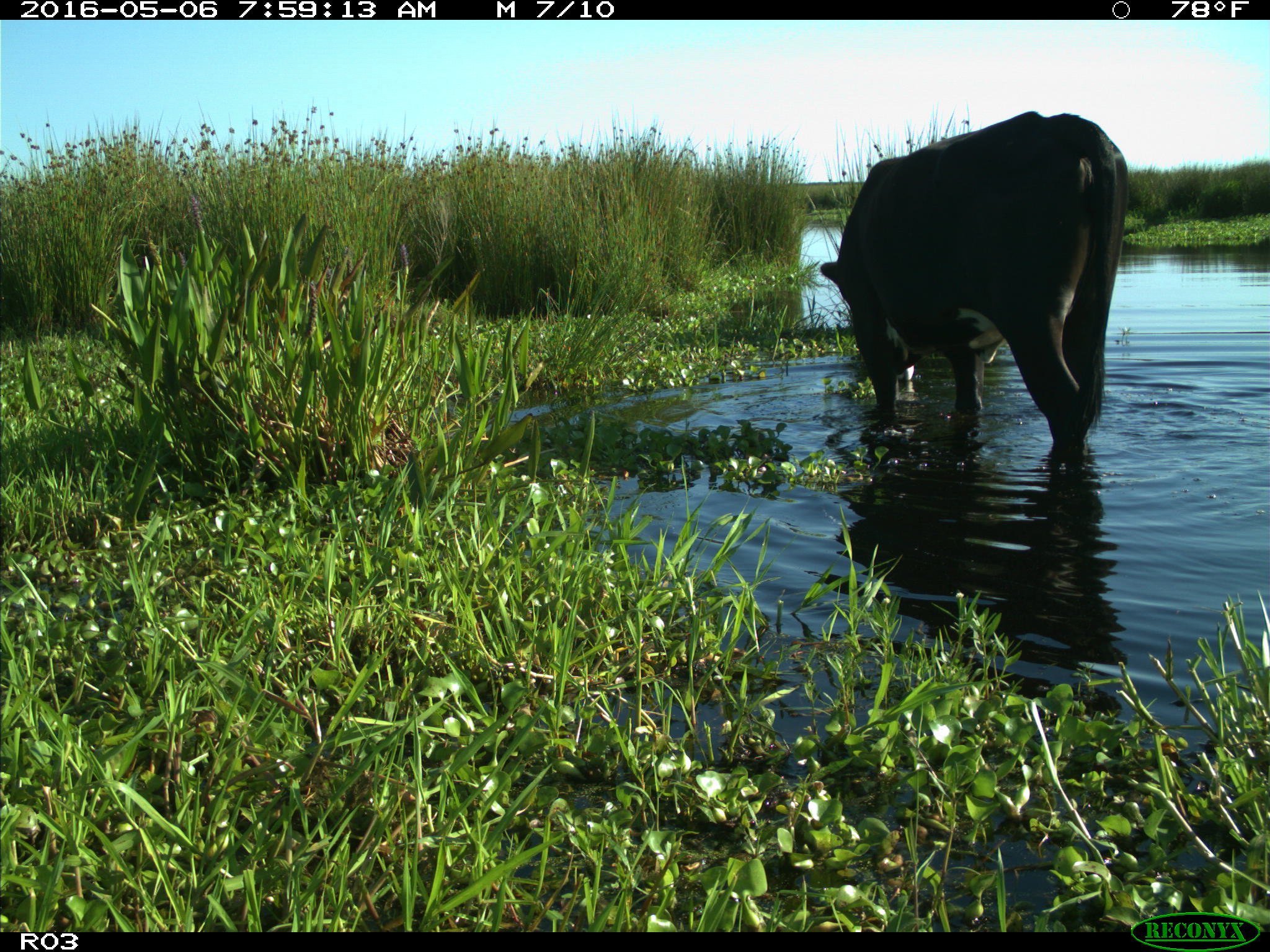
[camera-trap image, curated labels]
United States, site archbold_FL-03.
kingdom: Animalia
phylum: Chordata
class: Mammalia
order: Artiodactyla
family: Bovidae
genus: Bos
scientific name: Bos taurus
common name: domestic cow